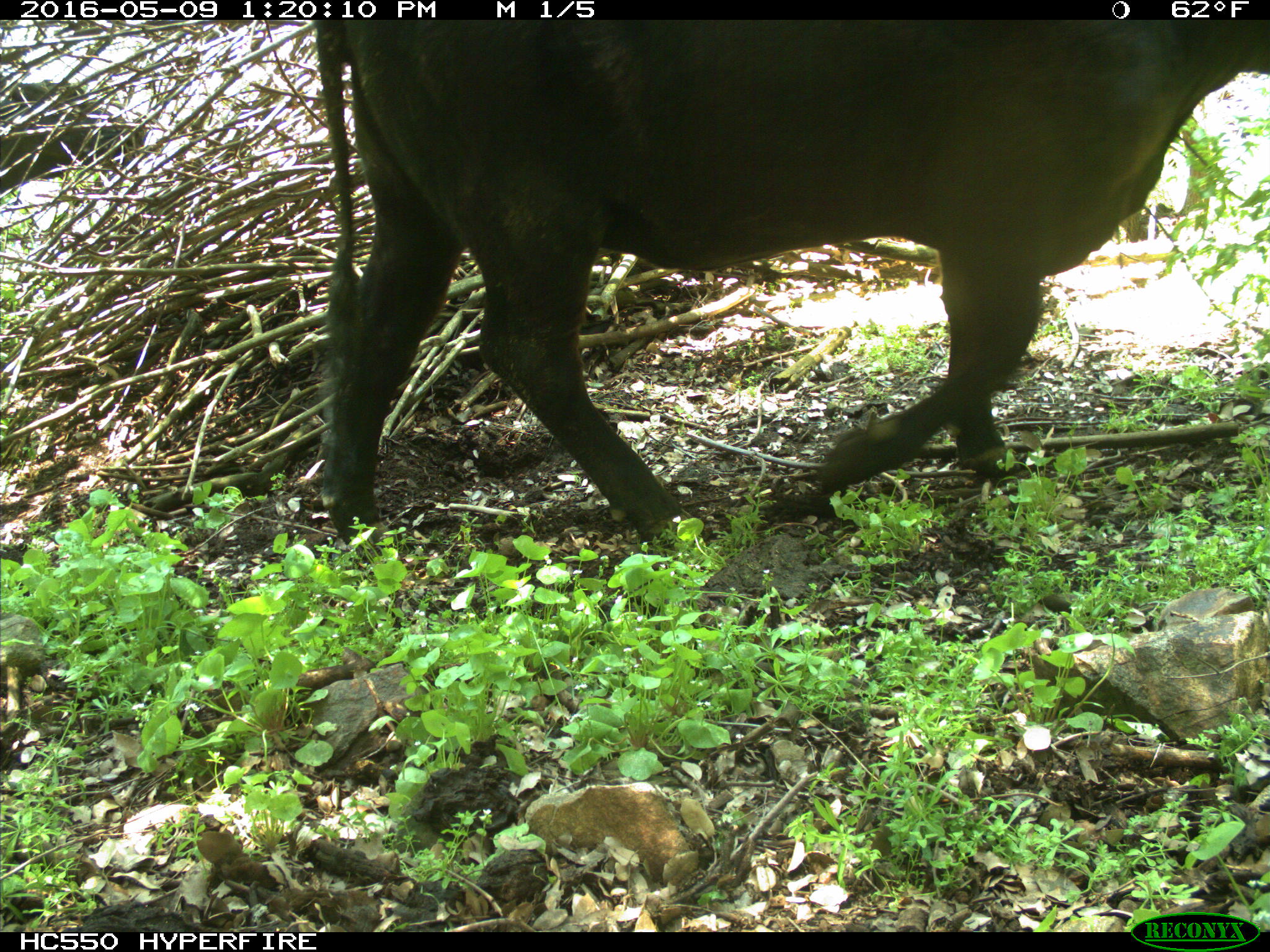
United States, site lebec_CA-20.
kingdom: Animalia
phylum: Chordata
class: Mammalia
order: Artiodactyla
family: Bovidae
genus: Bos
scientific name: Bos taurus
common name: domestic cow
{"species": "Bos taurus (domestic cow)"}